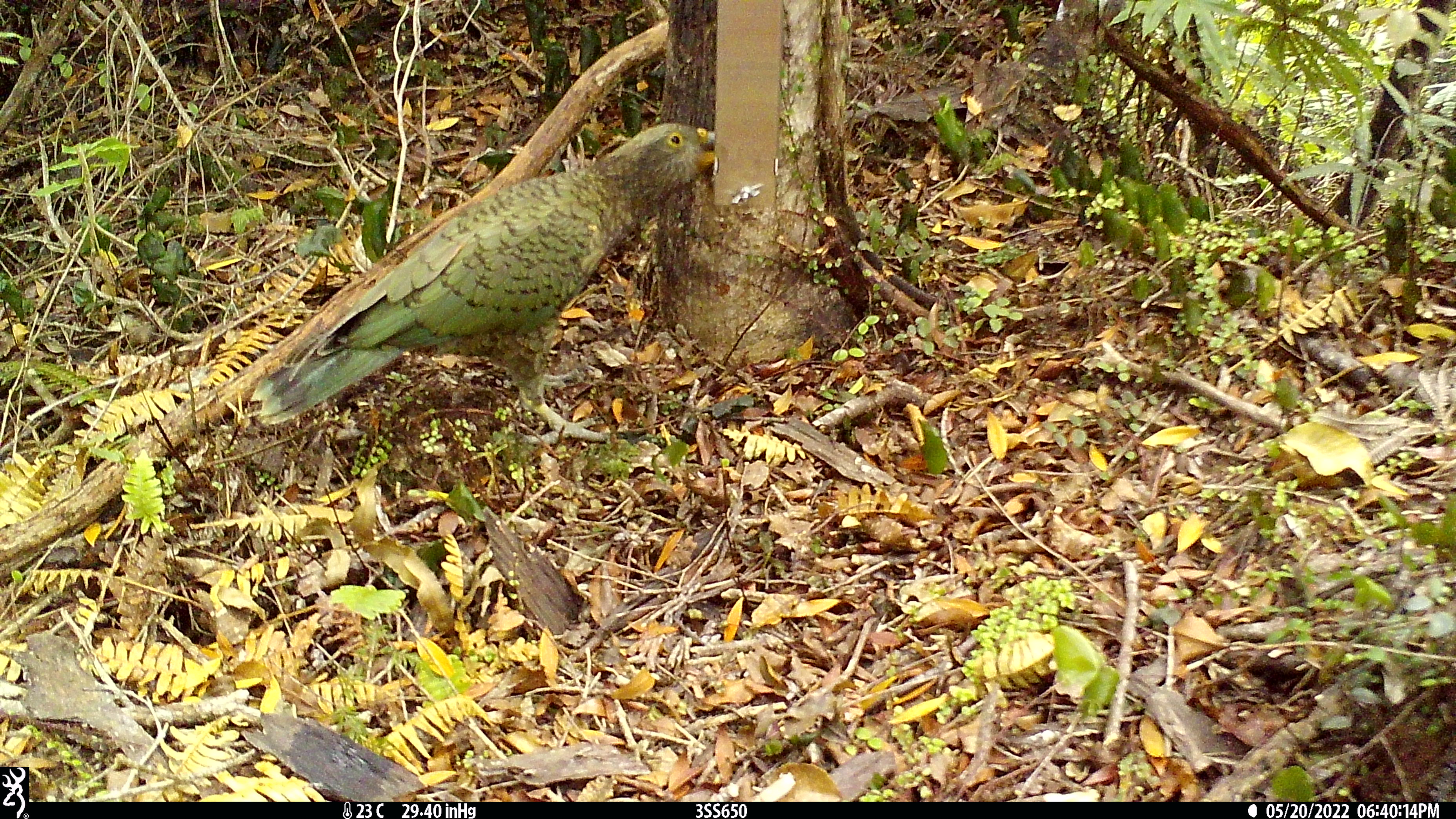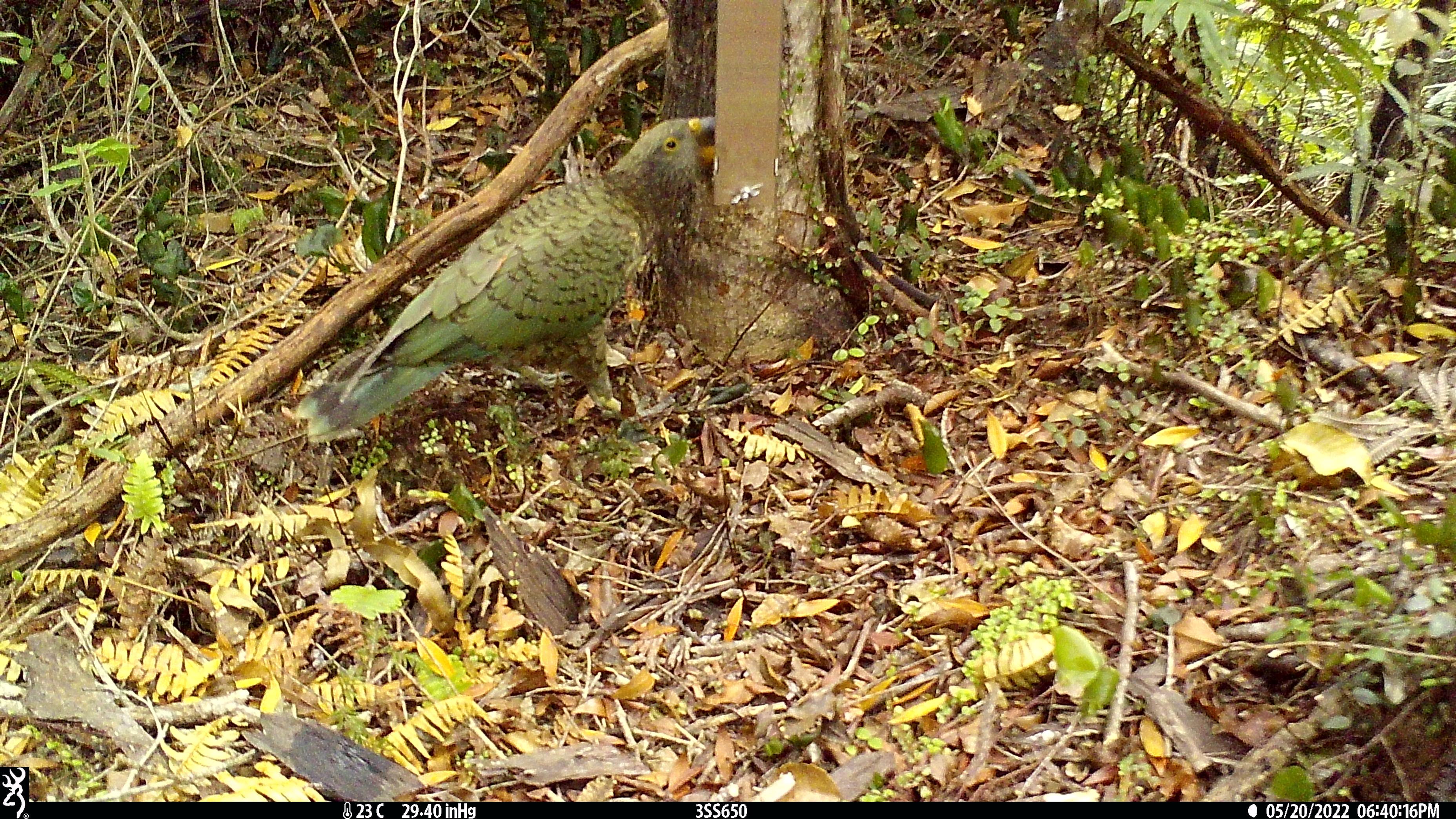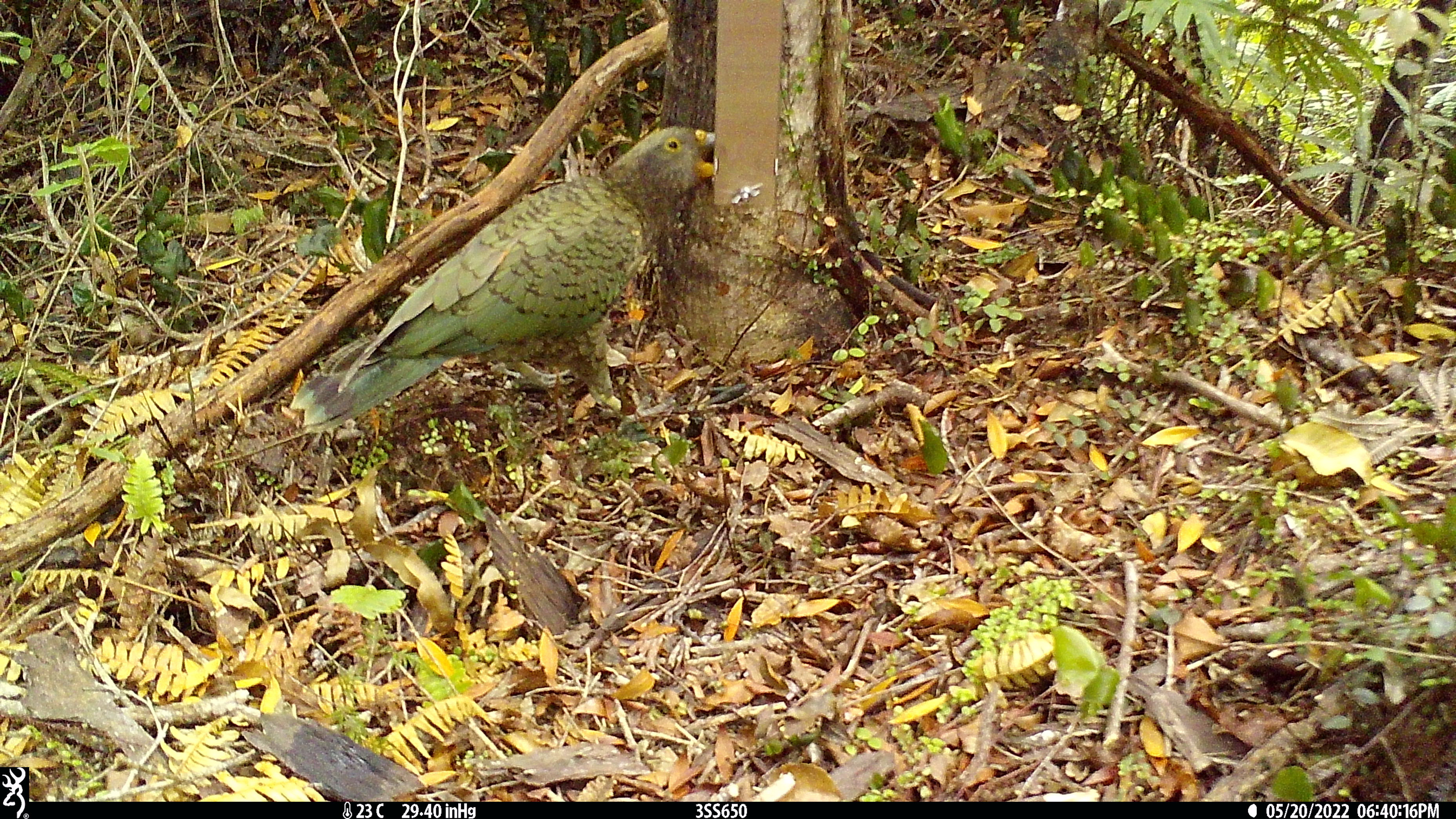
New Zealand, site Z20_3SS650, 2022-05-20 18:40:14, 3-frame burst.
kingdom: Animalia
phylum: Chordata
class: Aves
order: Psittaciformes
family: Strigopidae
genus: Nestor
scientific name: Nestor notabilis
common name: kea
Kea (Nestor notabilis).